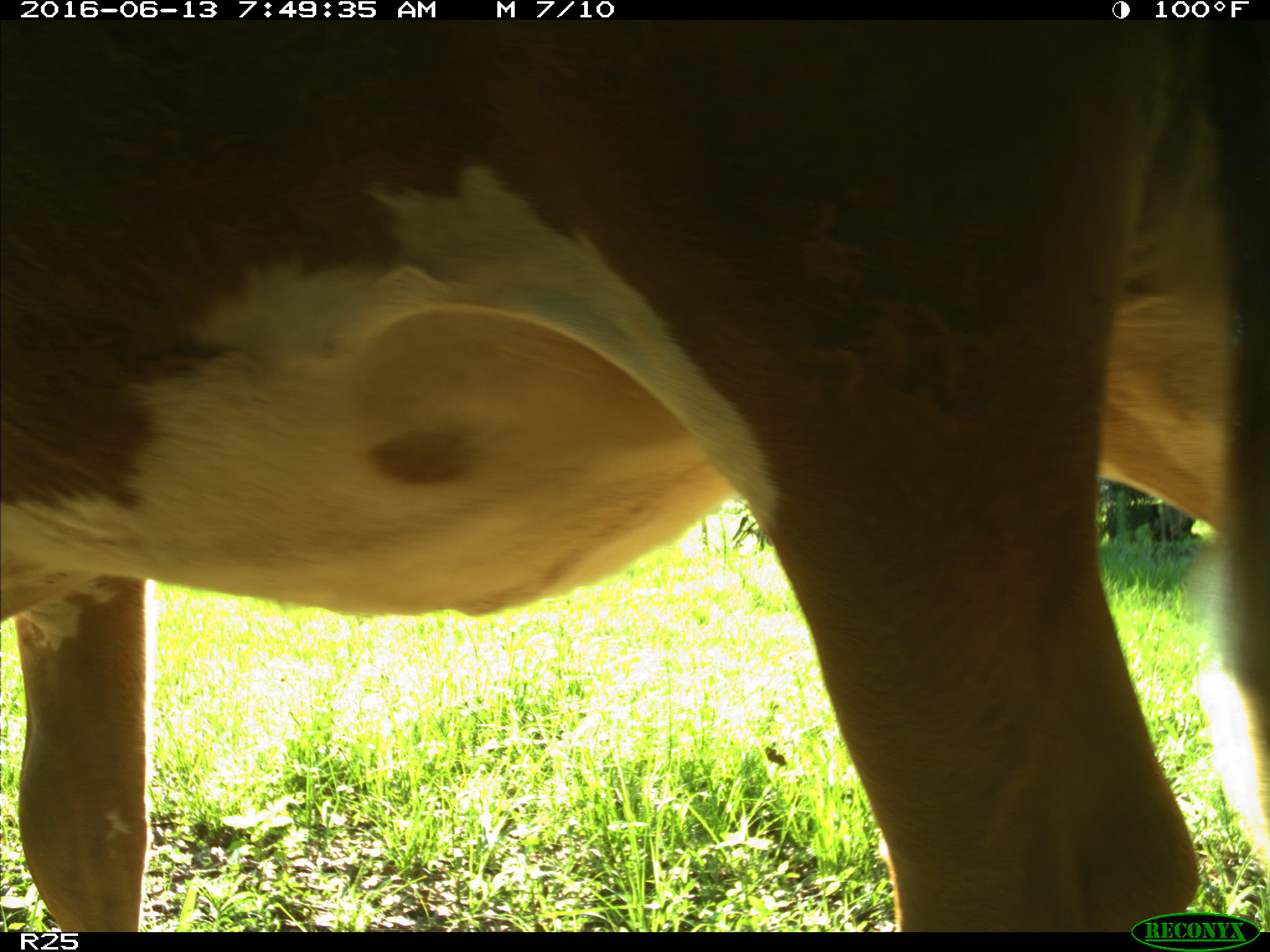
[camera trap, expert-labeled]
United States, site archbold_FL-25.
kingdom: Animalia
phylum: Chordata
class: Mammalia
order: Artiodactyla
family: Bovidae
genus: Bos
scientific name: Bos taurus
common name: domestic cow